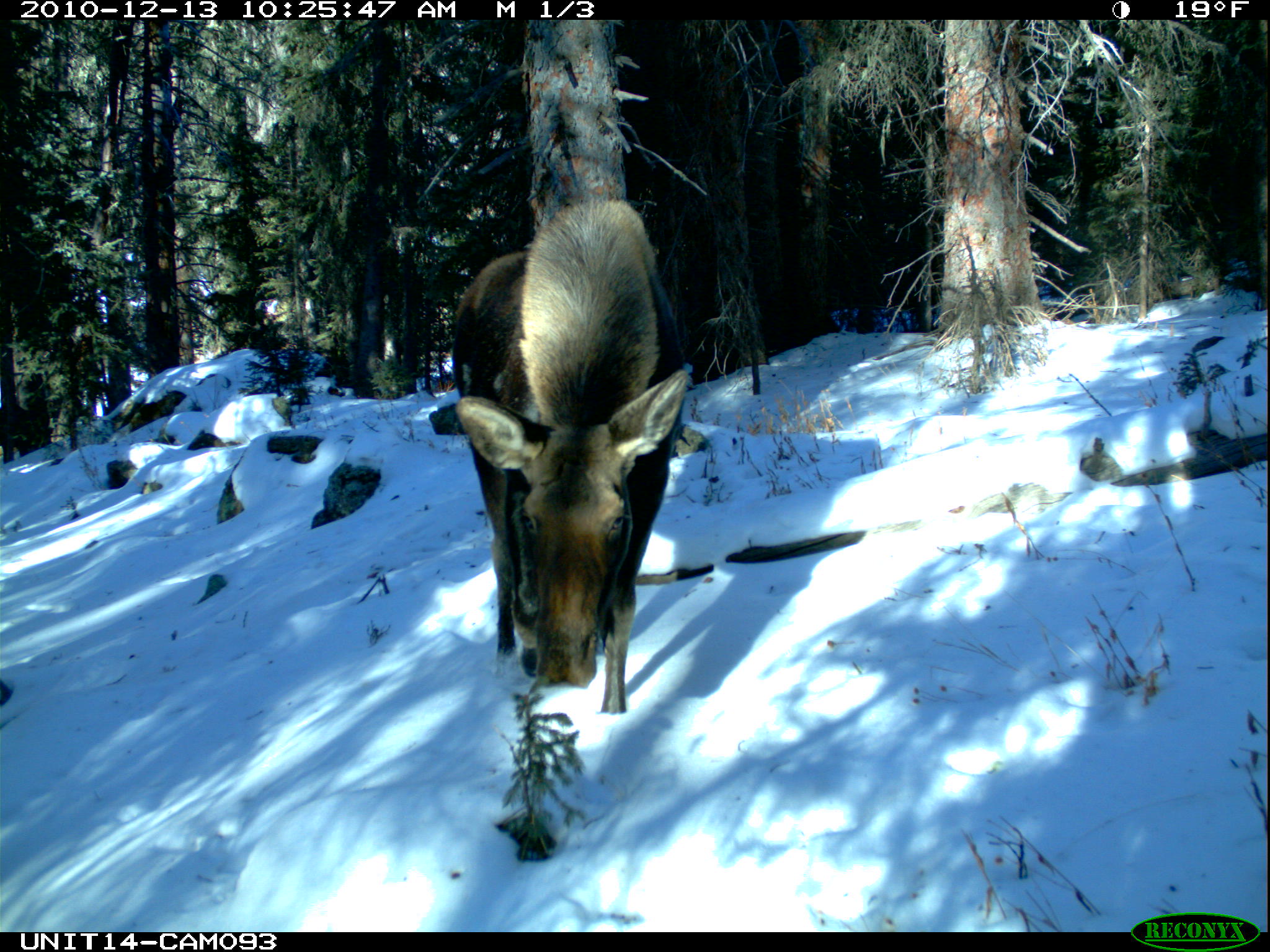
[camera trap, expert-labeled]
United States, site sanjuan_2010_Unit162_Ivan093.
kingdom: Animalia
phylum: Chordata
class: Mammalia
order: Artiodactyla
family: Cervidae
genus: Alces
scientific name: Alces alces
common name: moose